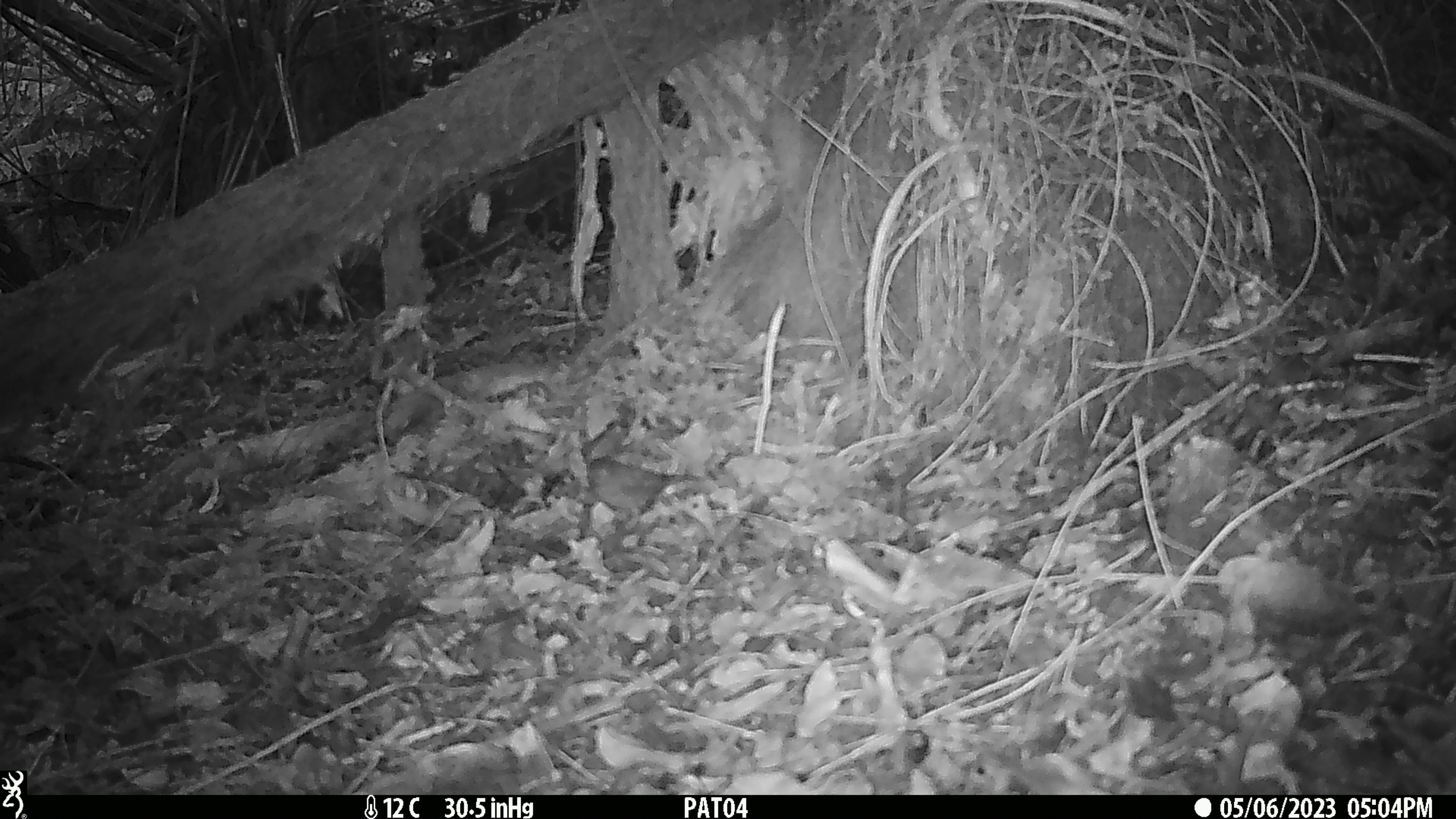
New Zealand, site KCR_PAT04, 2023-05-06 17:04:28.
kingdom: Animalia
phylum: Chordata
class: Aves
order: Passeriformes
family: Prunellidae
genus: Prunella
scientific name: Prunella modularis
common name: dunnock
Dunnock (Prunella modularis).